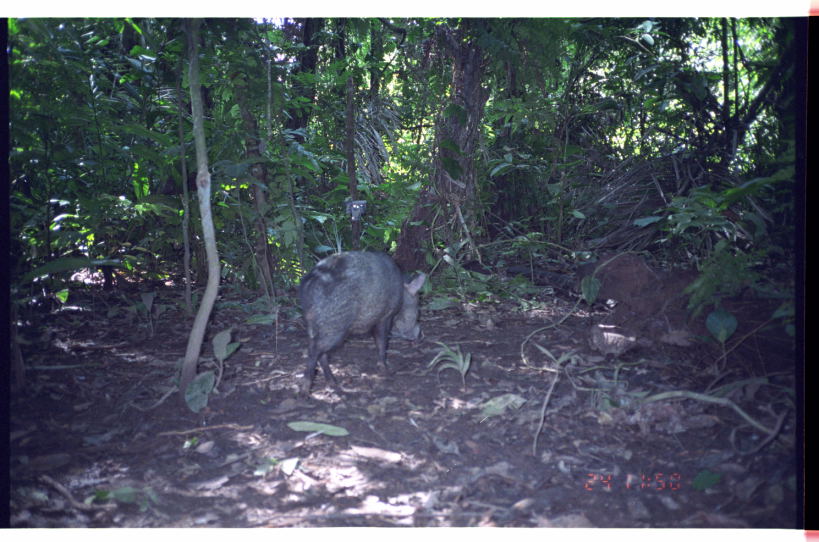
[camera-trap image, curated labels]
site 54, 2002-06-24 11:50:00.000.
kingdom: Animalia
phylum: Chordata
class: Mammalia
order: Artiodactyla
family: Tayassuidae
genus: Pecari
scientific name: Pecari tajacu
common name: collared peccary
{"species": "Pecari tajacu (collared peccary)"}